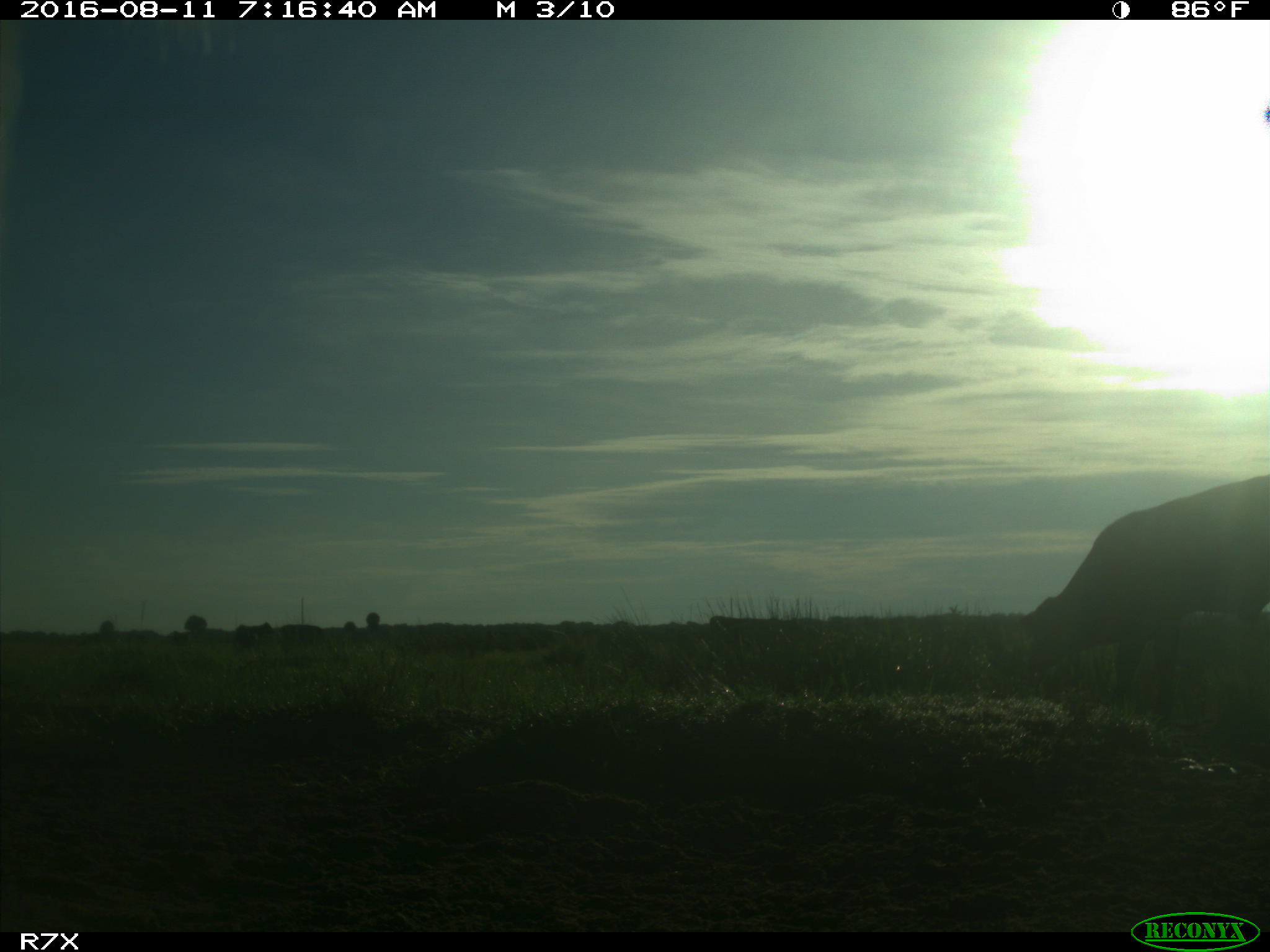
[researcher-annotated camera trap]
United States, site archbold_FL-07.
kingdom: Animalia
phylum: Chordata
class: Mammalia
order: Artiodactyla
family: Bovidae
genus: Bos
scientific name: Bos taurus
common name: domestic cow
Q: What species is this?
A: Bos taurus (domestic cow).